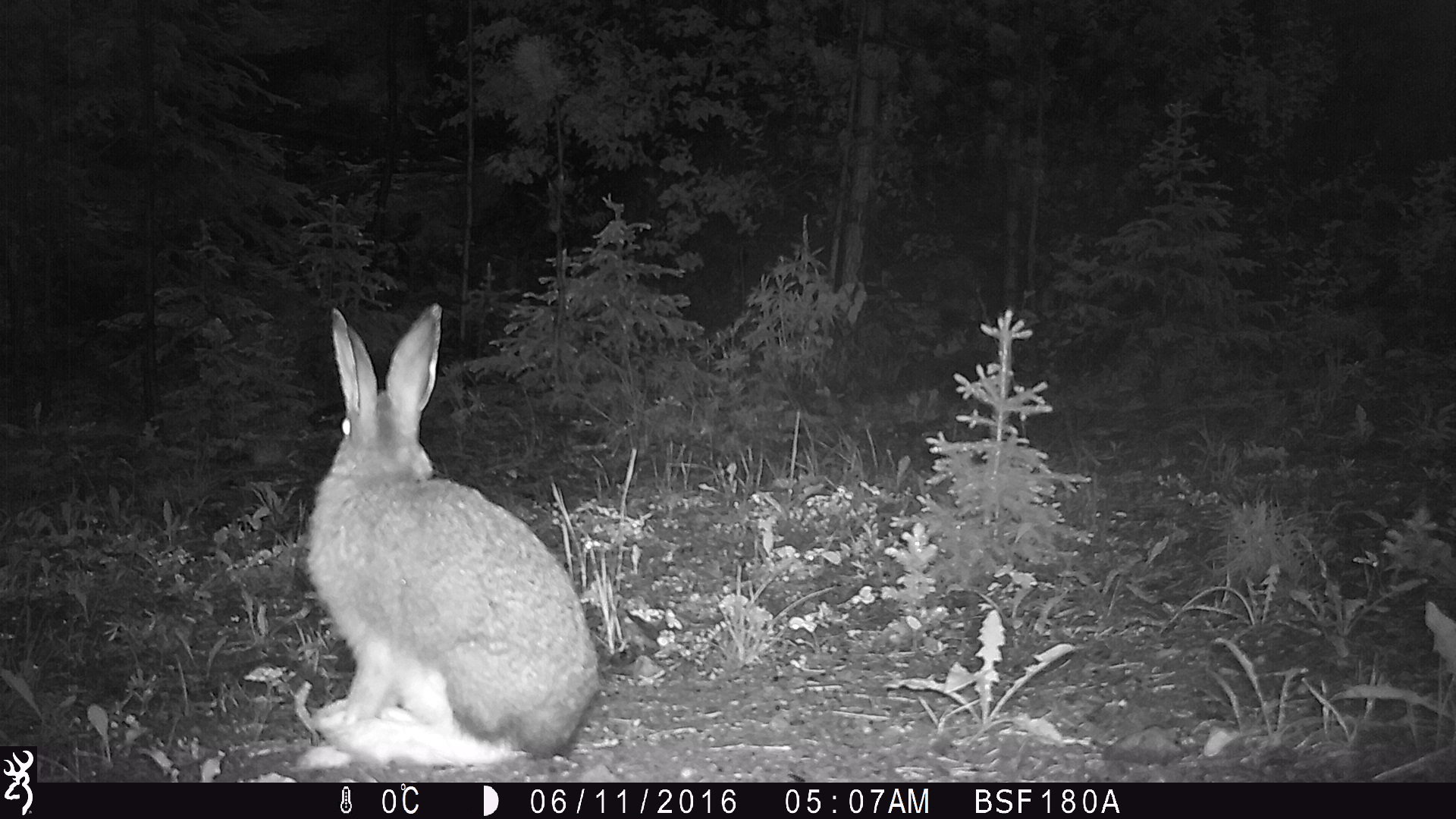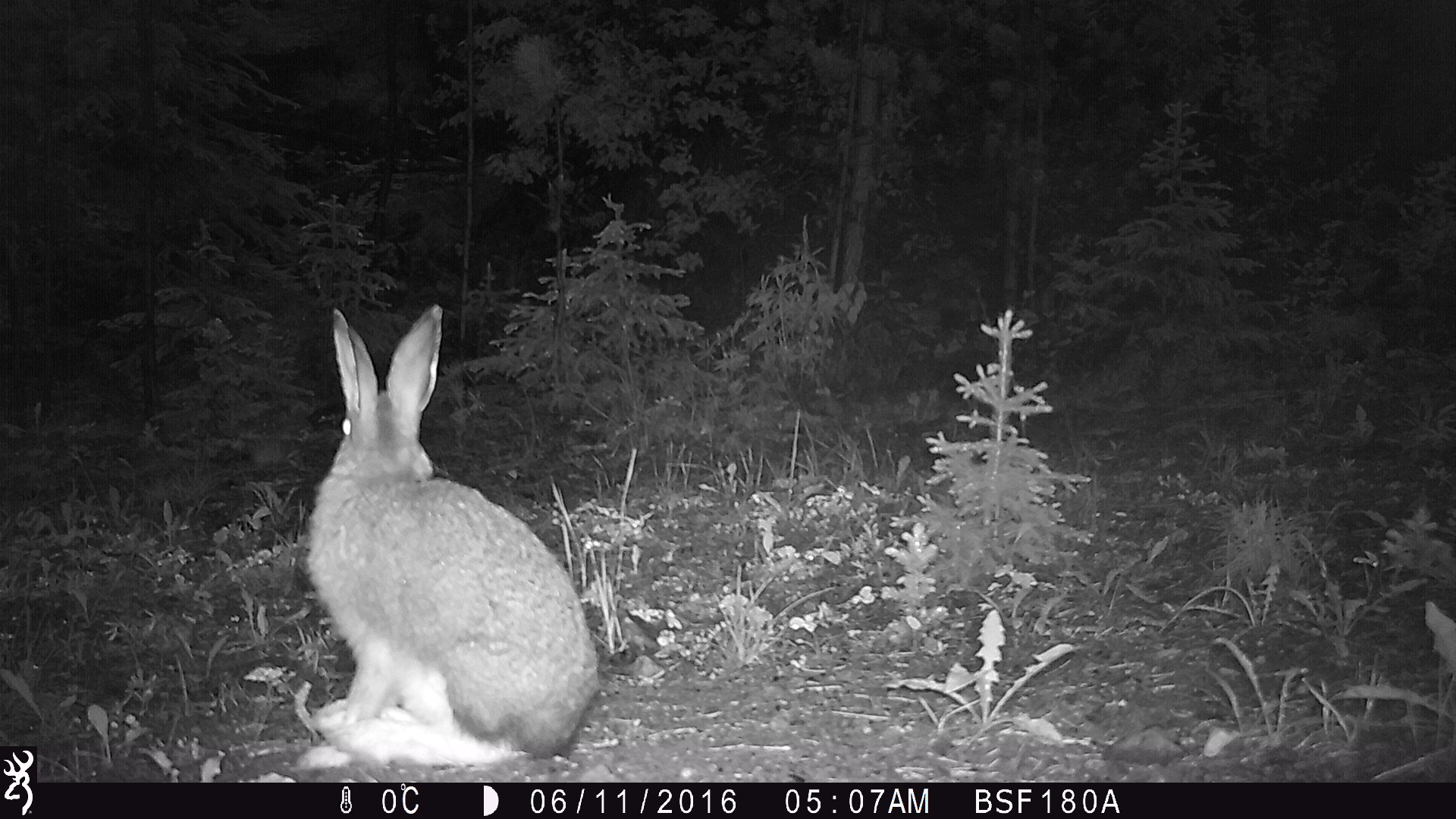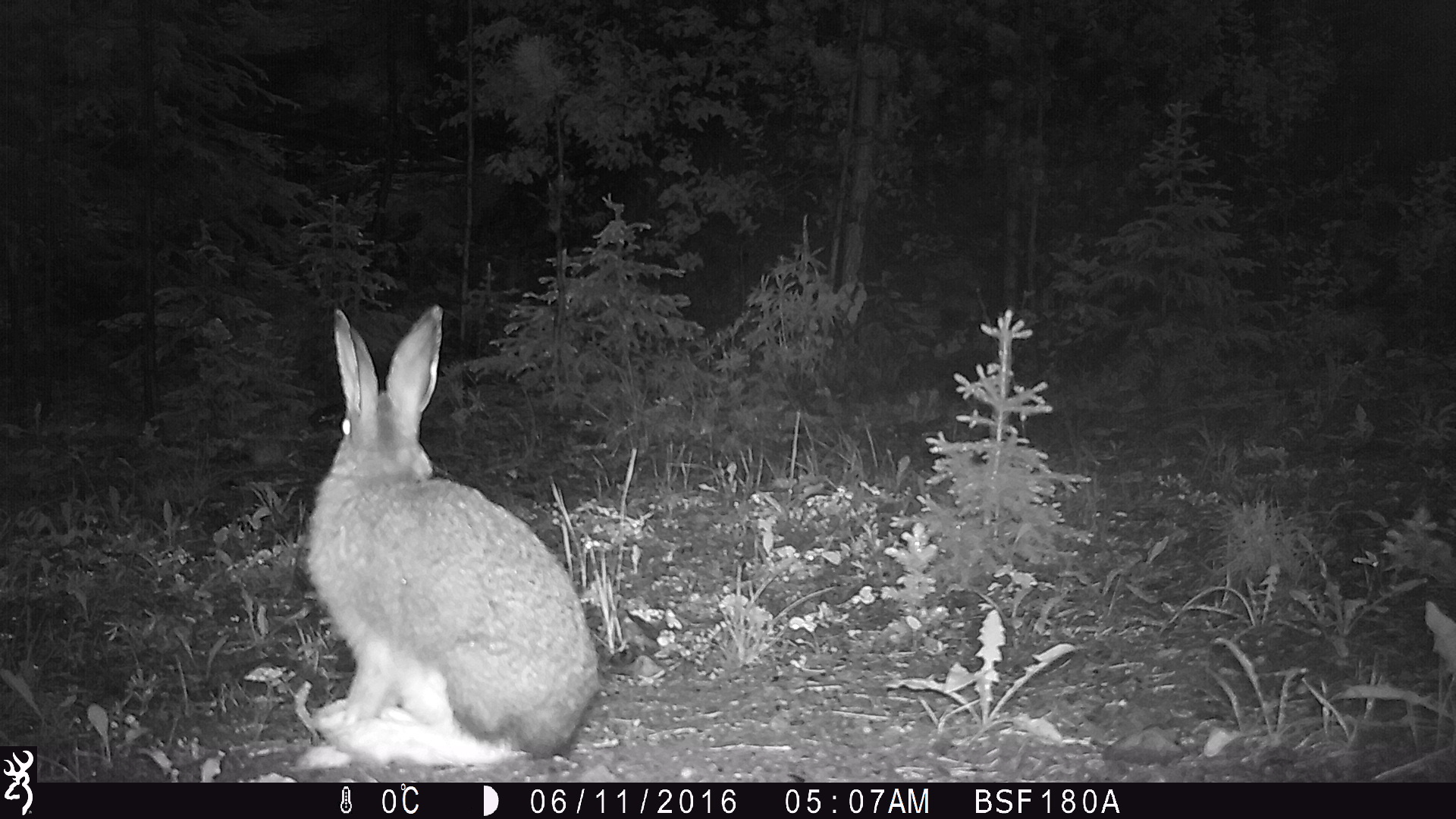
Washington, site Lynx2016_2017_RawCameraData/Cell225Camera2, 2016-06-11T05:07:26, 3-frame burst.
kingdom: Animalia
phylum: Chordata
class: Mammalia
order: Lagomorpha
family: Leporidae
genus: Lepus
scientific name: Lepus americanus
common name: snowshoe hare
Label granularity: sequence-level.